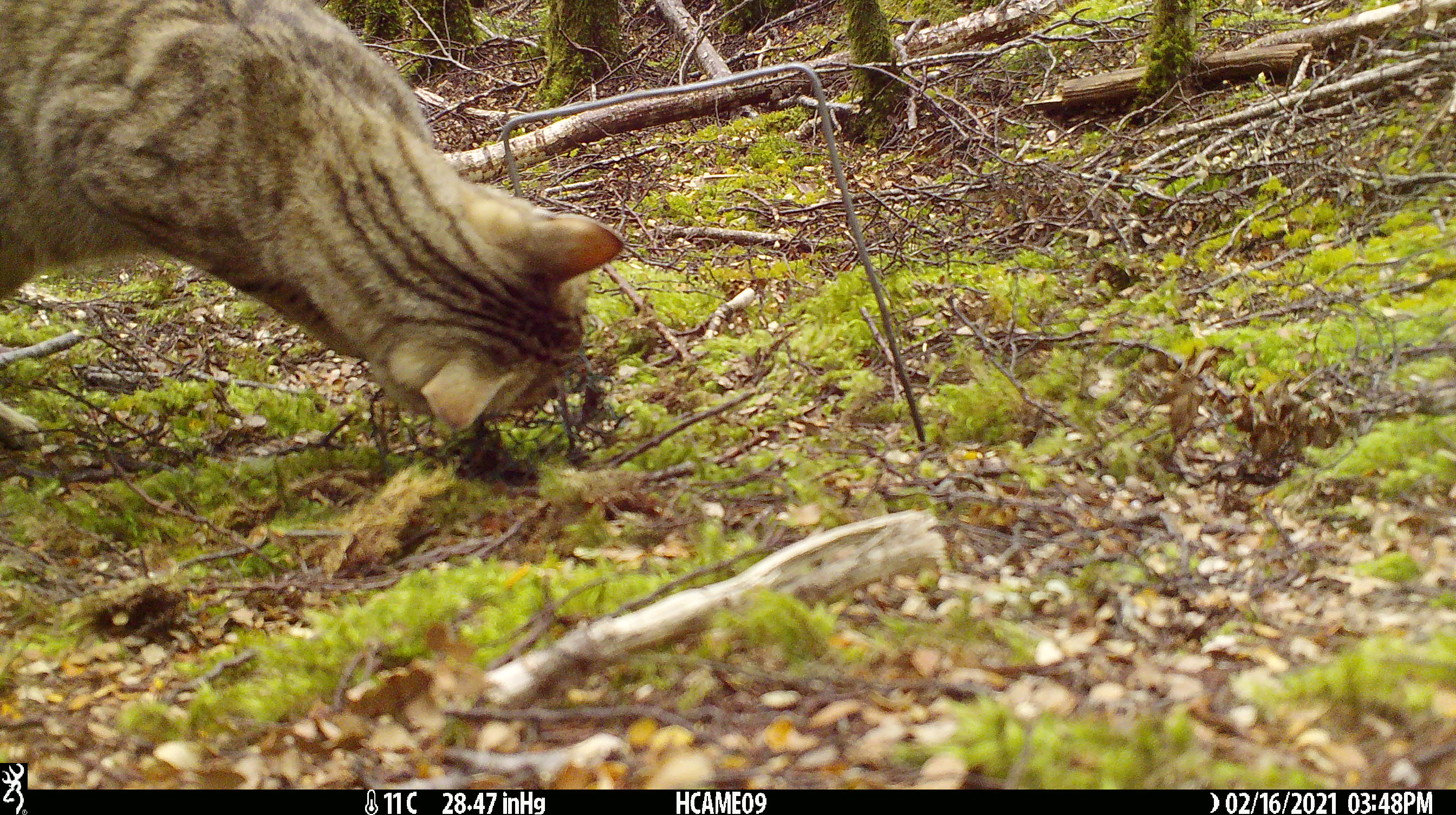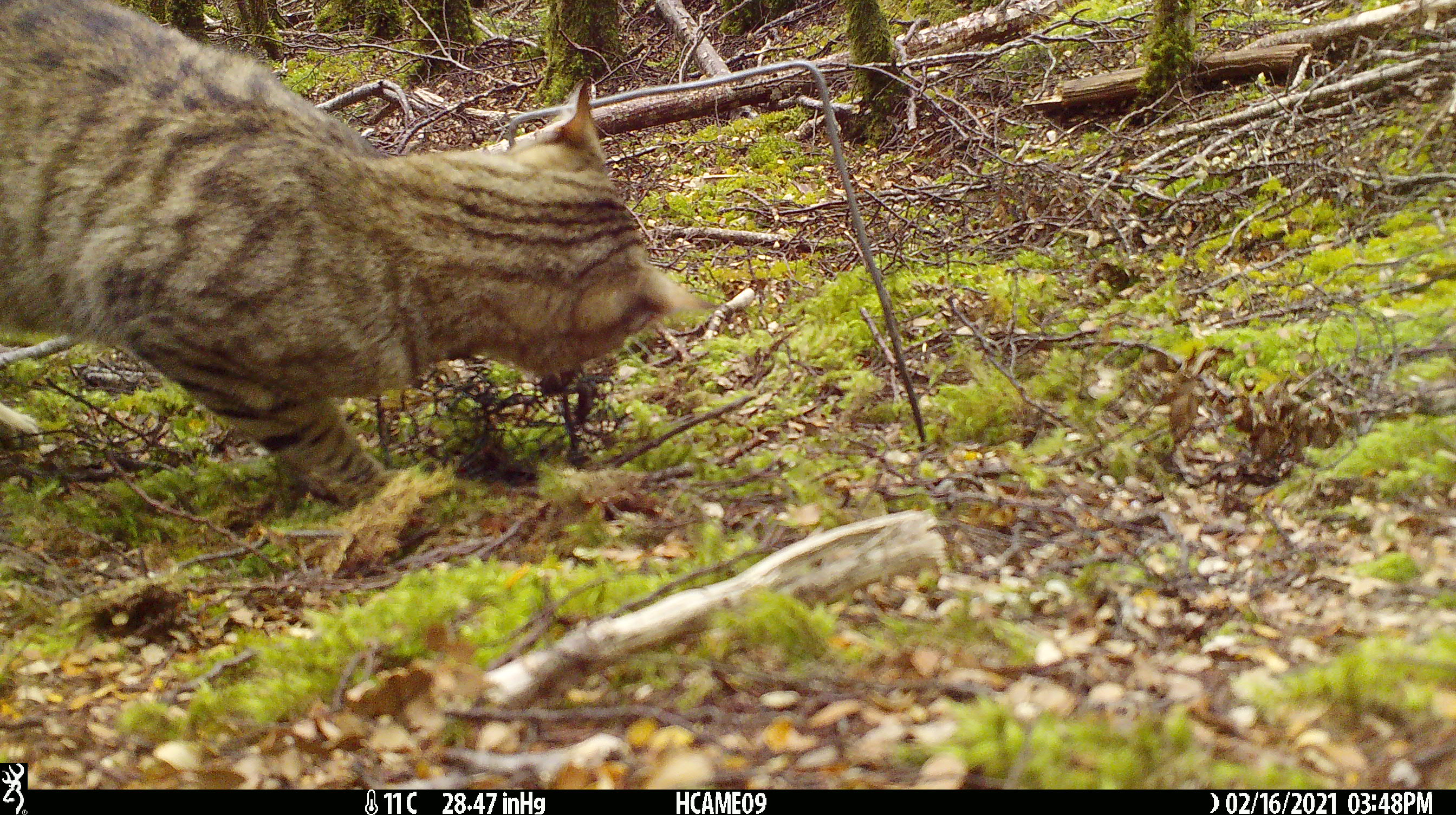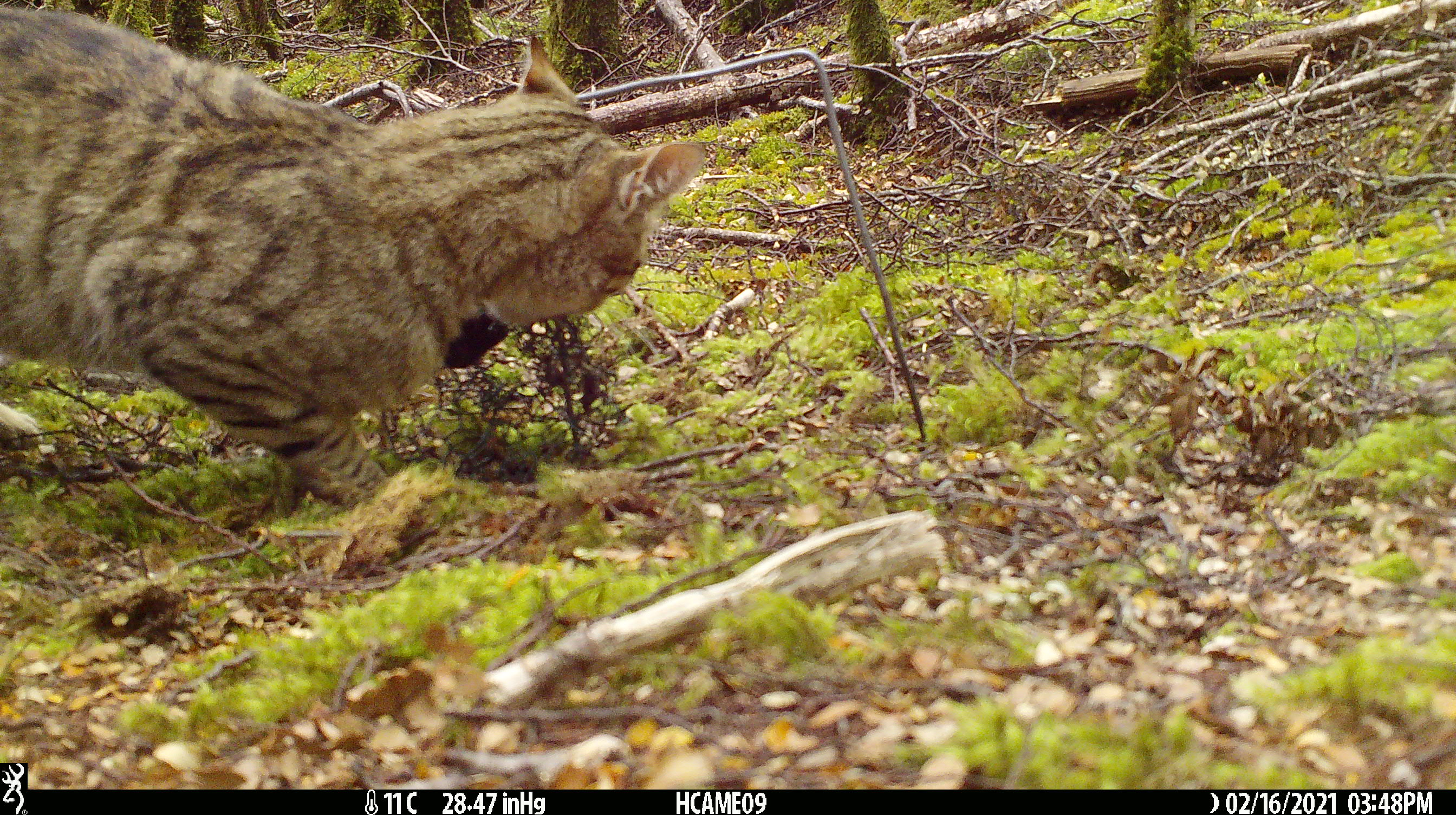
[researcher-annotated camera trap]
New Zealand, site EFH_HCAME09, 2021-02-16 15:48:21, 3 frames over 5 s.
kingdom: Animalia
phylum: Chordata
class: Mammalia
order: Carnivora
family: Felidae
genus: Felis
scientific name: Felis catus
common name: domestic cat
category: cat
Cat (domestic cat) (Felis catus).